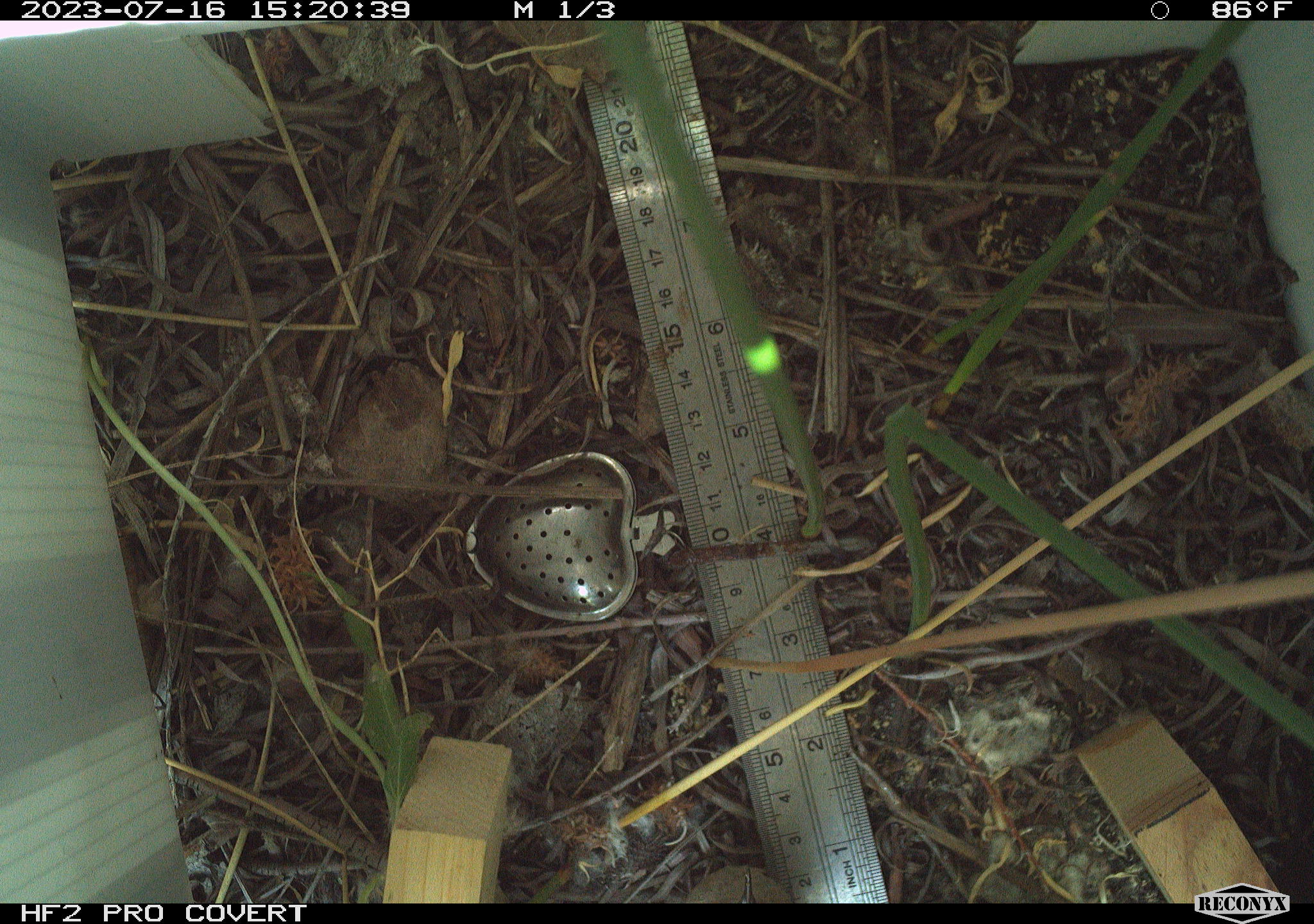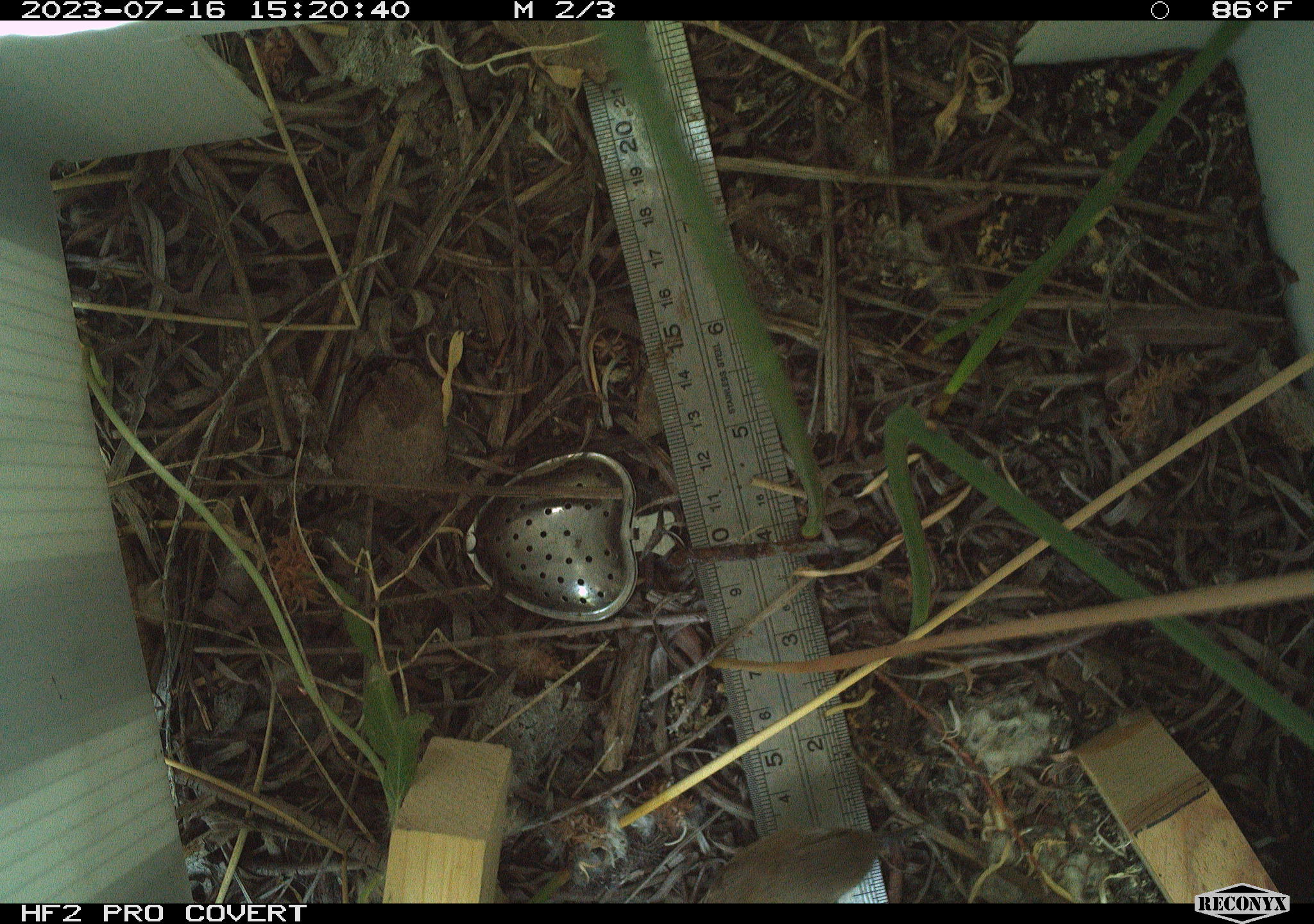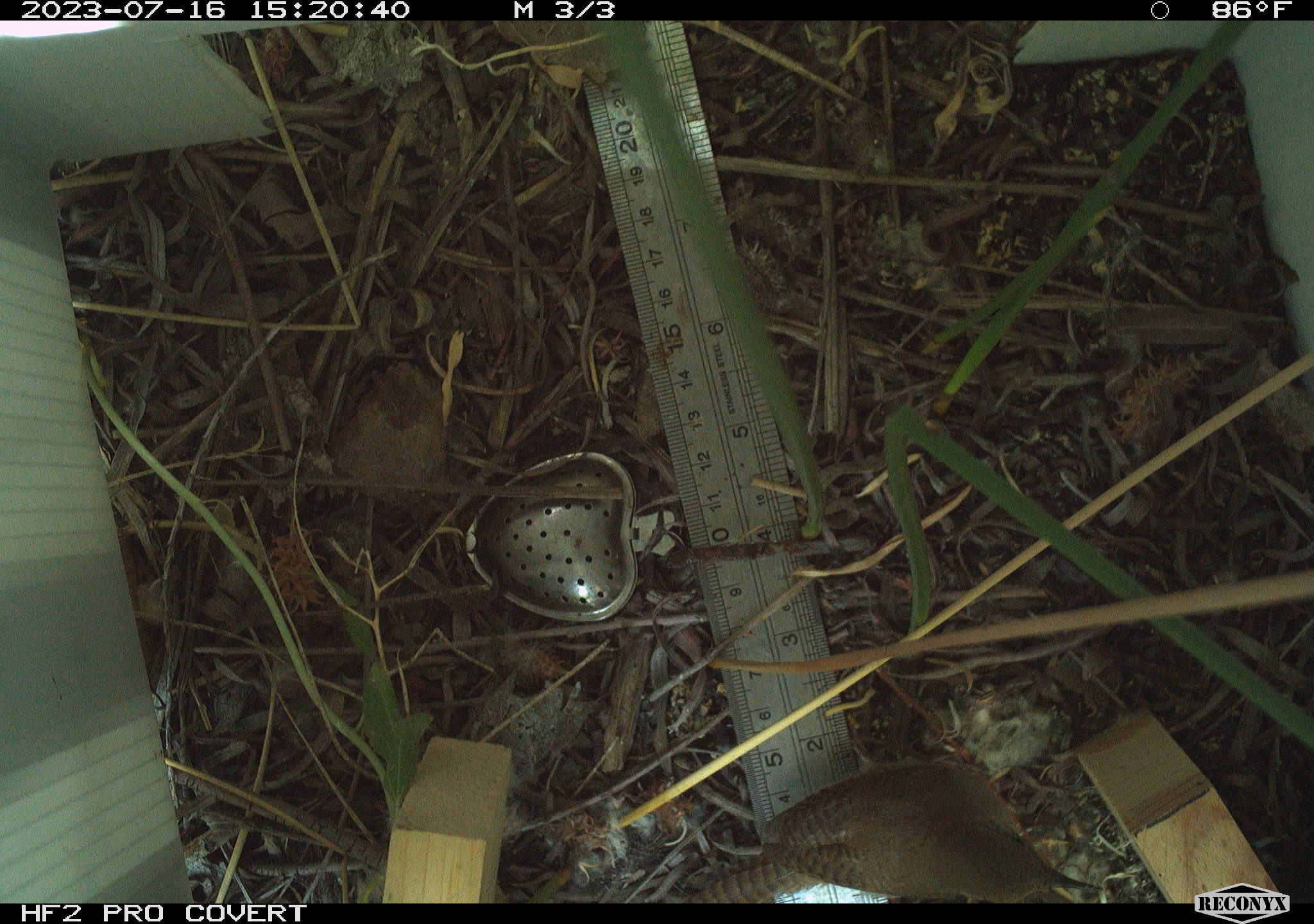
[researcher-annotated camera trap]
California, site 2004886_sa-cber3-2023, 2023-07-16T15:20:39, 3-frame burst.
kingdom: Animalia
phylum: Chordata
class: Aves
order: Passeriformes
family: Troglodytidae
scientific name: Troglodytidae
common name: wren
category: troglodytidae family